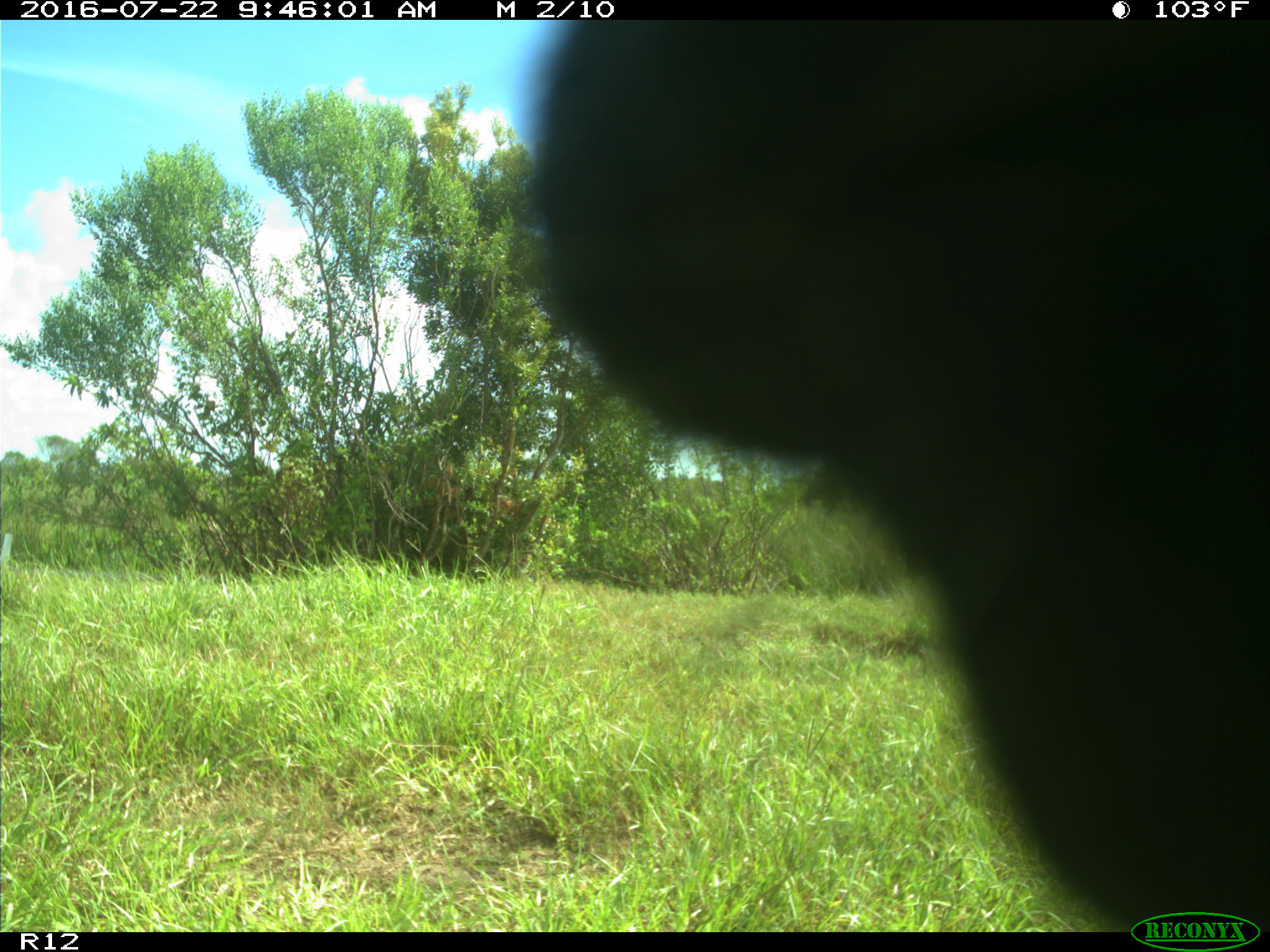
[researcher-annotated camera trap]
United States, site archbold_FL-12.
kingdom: Animalia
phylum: Chordata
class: Mammalia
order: Artiodactyla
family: Bovidae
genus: Bos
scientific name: Bos taurus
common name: domestic cow